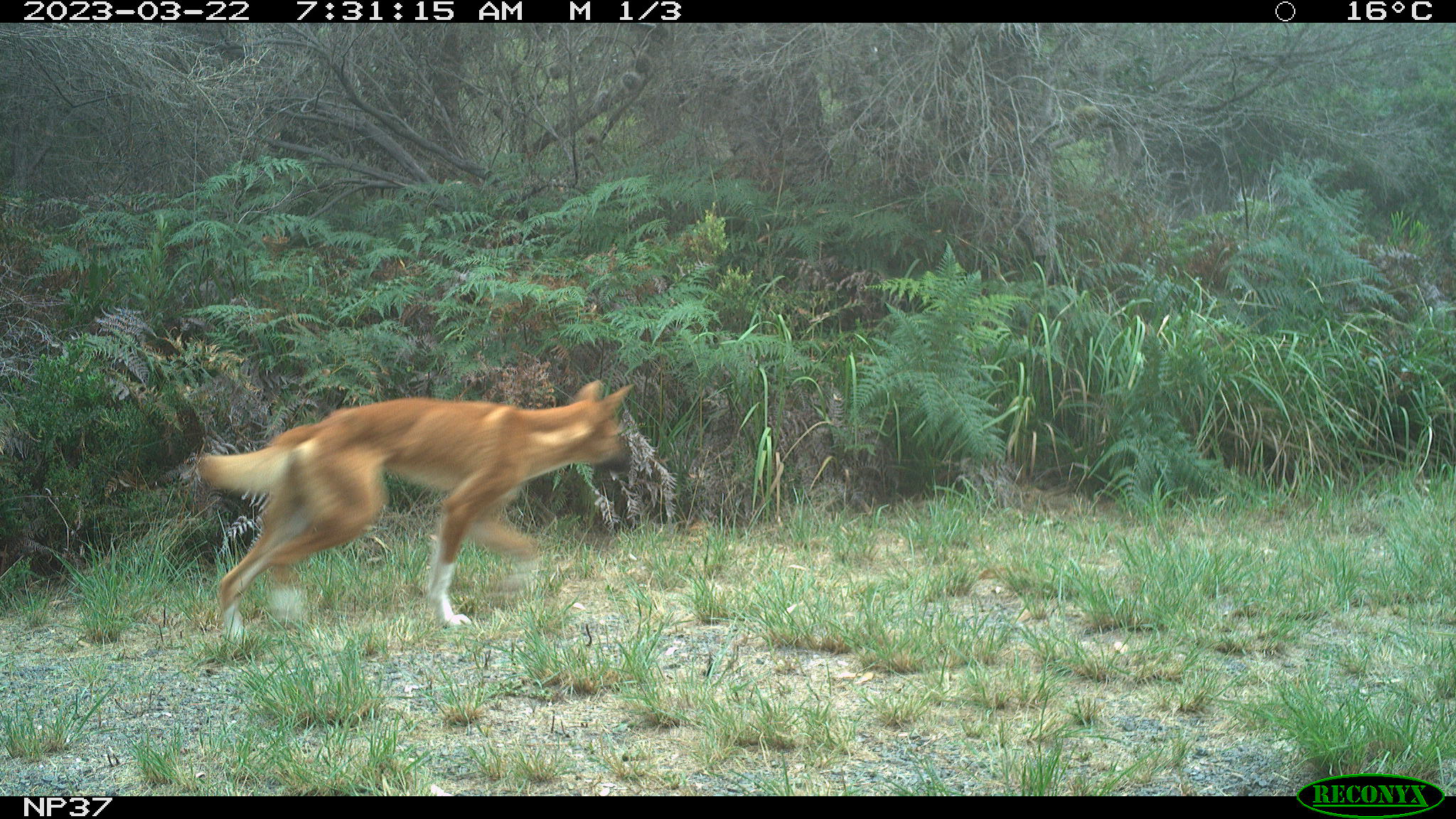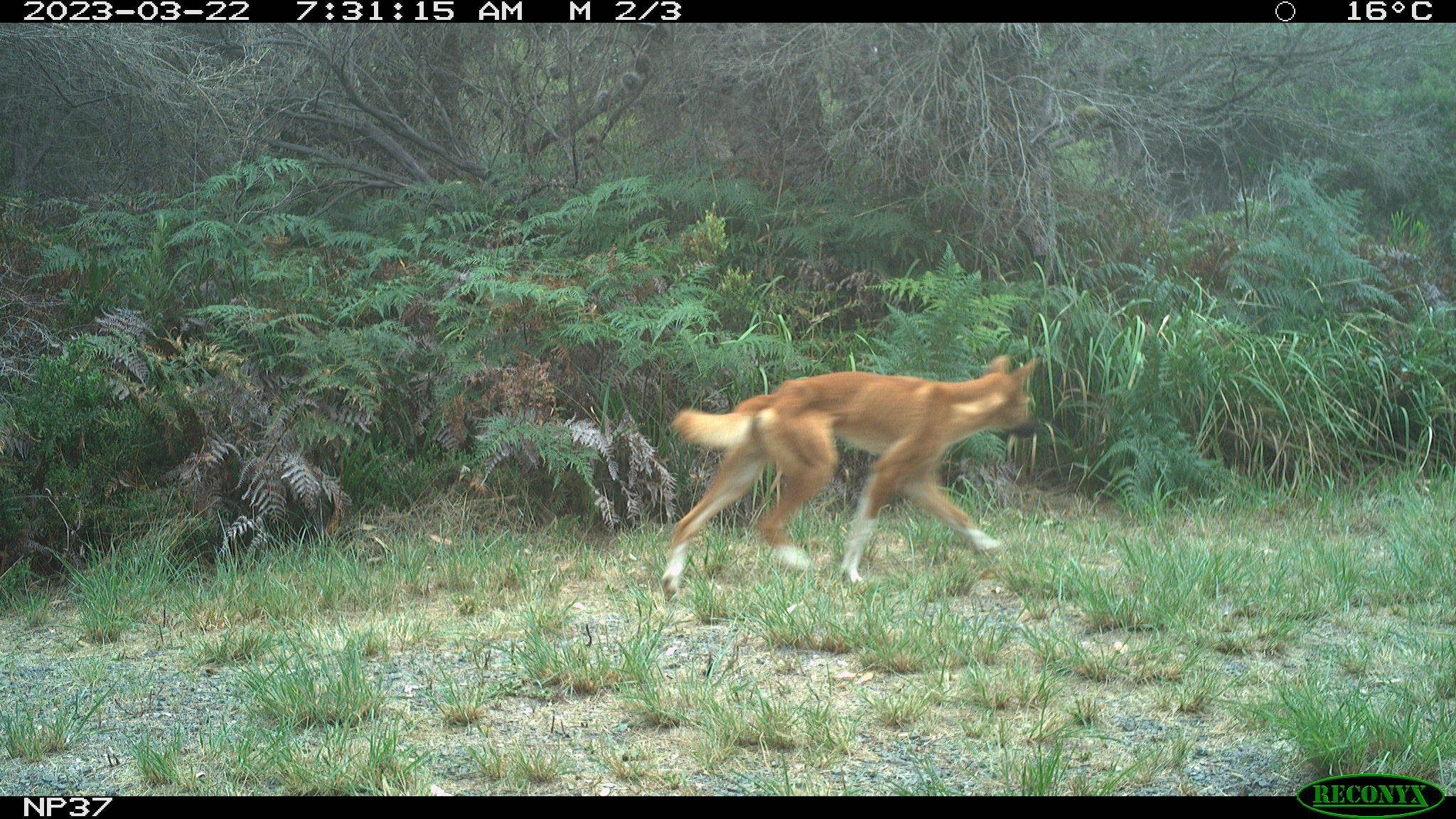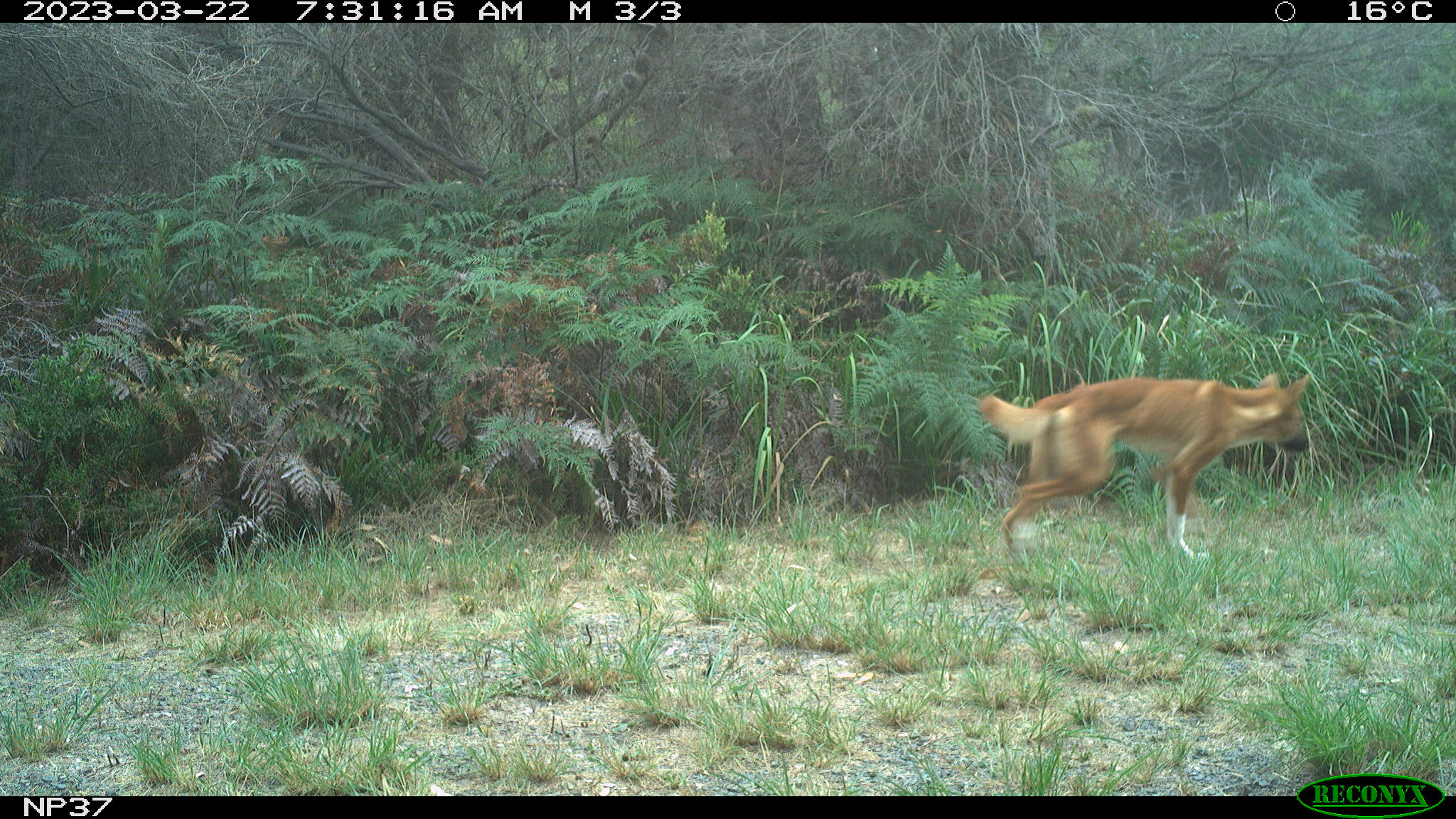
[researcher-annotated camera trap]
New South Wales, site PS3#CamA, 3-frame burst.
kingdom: Animalia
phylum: Chordata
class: Mammalia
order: Carnivora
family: Canidae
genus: Canis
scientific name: Canis familiaris dingo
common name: dingo